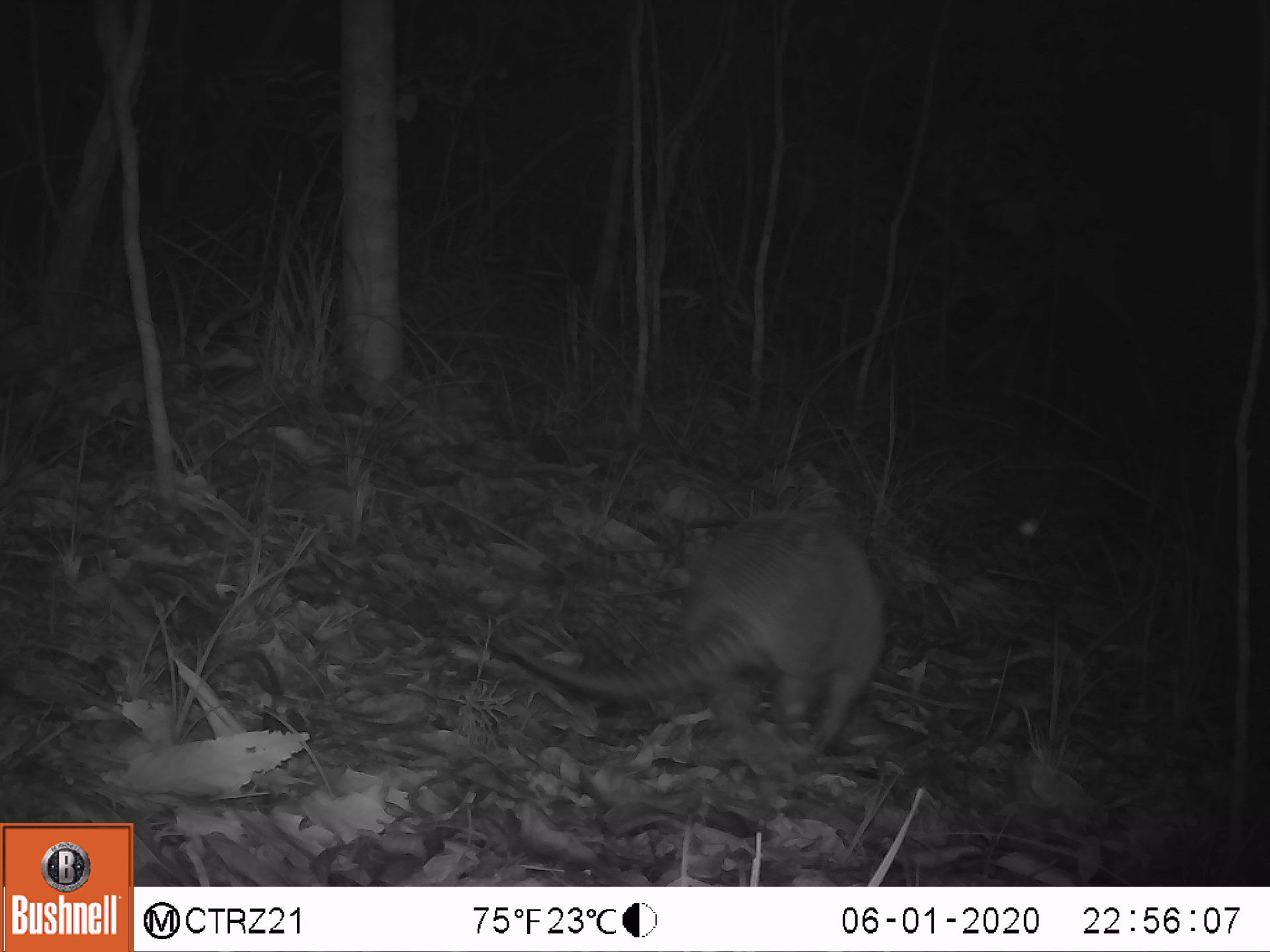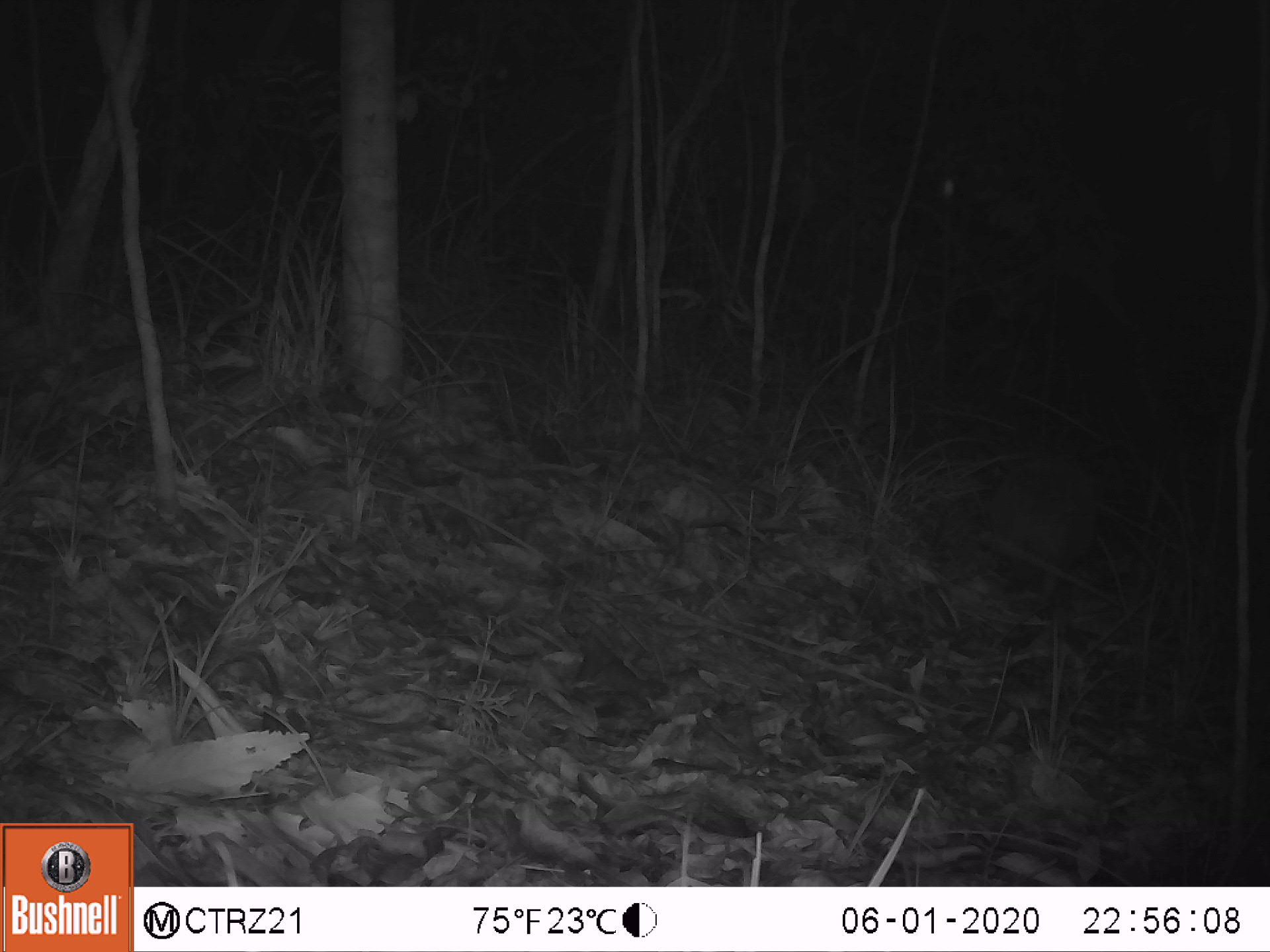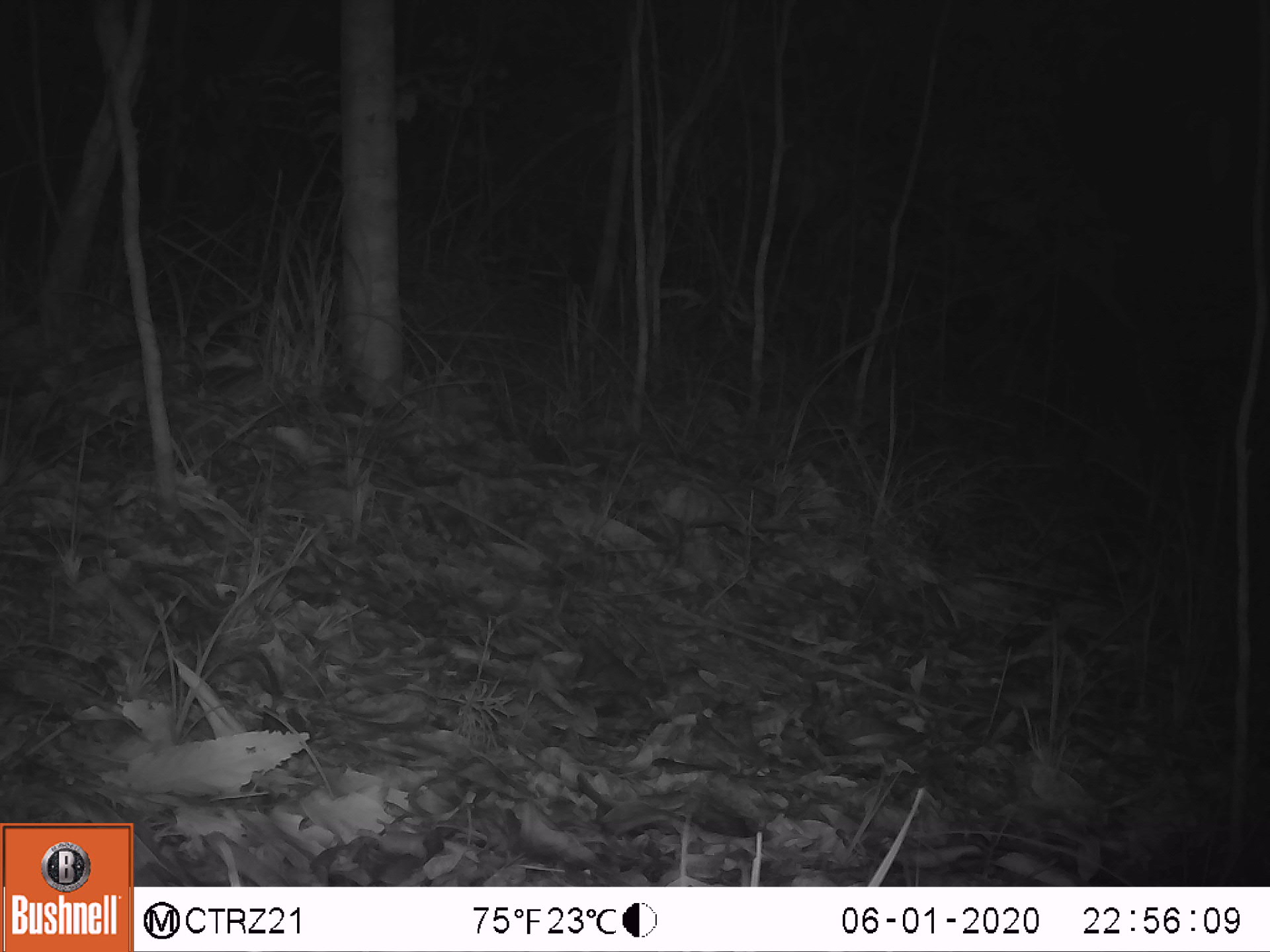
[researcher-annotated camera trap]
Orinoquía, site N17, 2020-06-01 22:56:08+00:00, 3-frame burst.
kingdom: Animalia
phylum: Chordata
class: Mammalia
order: Cingulata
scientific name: Cingulata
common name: armadillo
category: unknown armadillo